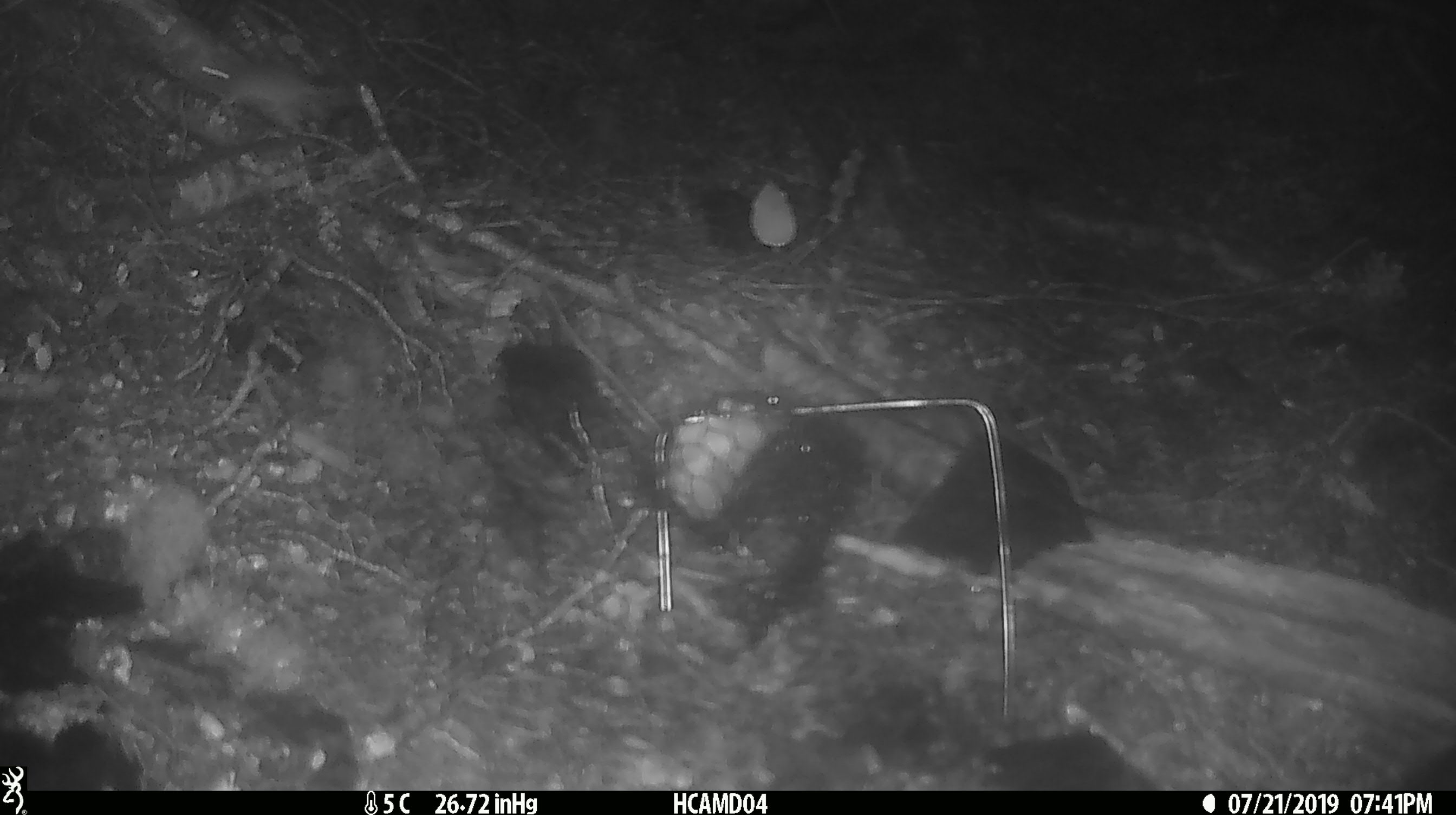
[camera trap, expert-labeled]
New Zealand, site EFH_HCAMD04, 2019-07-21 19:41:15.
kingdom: Animalia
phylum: Chordata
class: Mammalia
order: Rodentia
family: Muridae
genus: Mus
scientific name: Mus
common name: mouse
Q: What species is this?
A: Mouse (Mus).